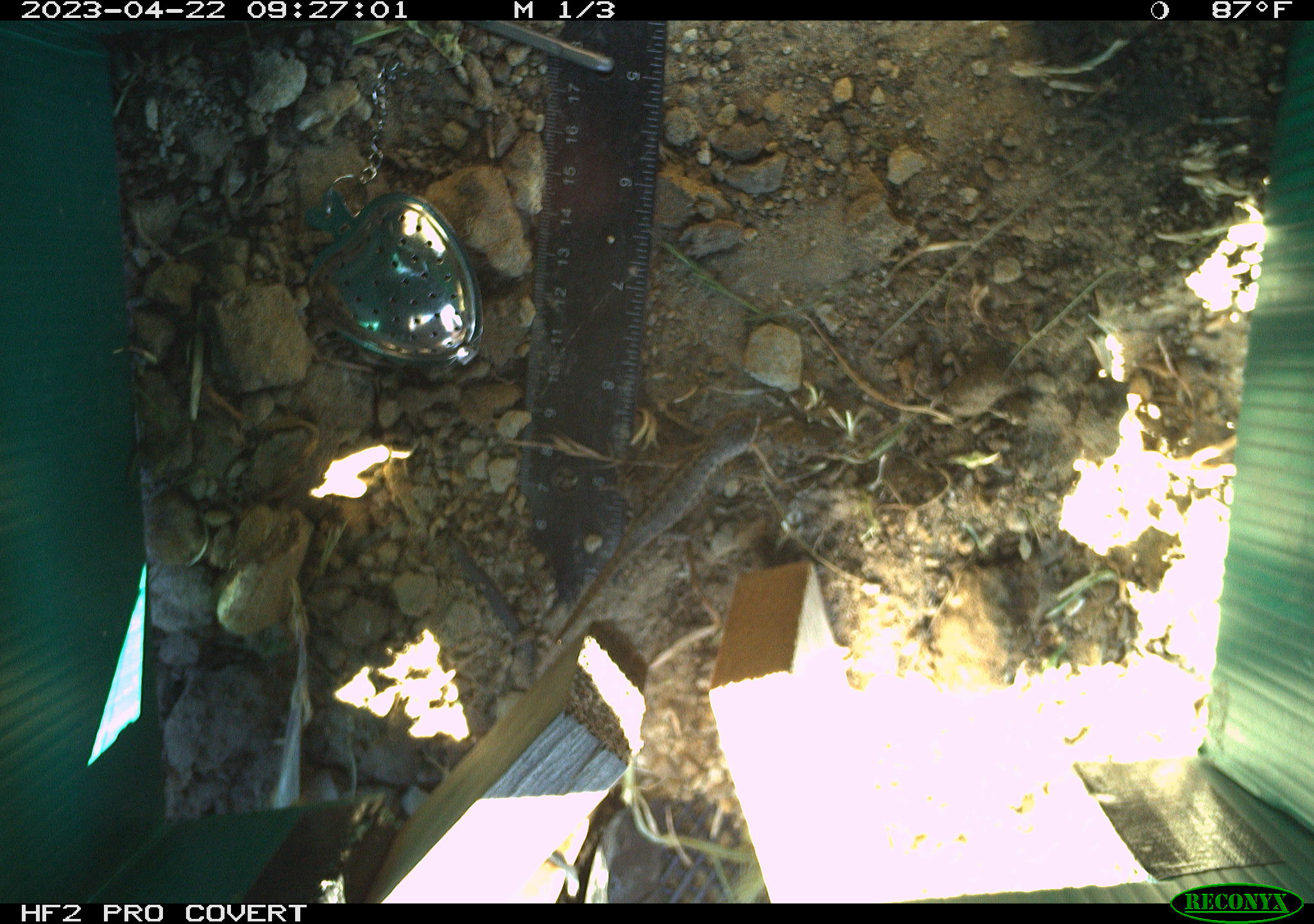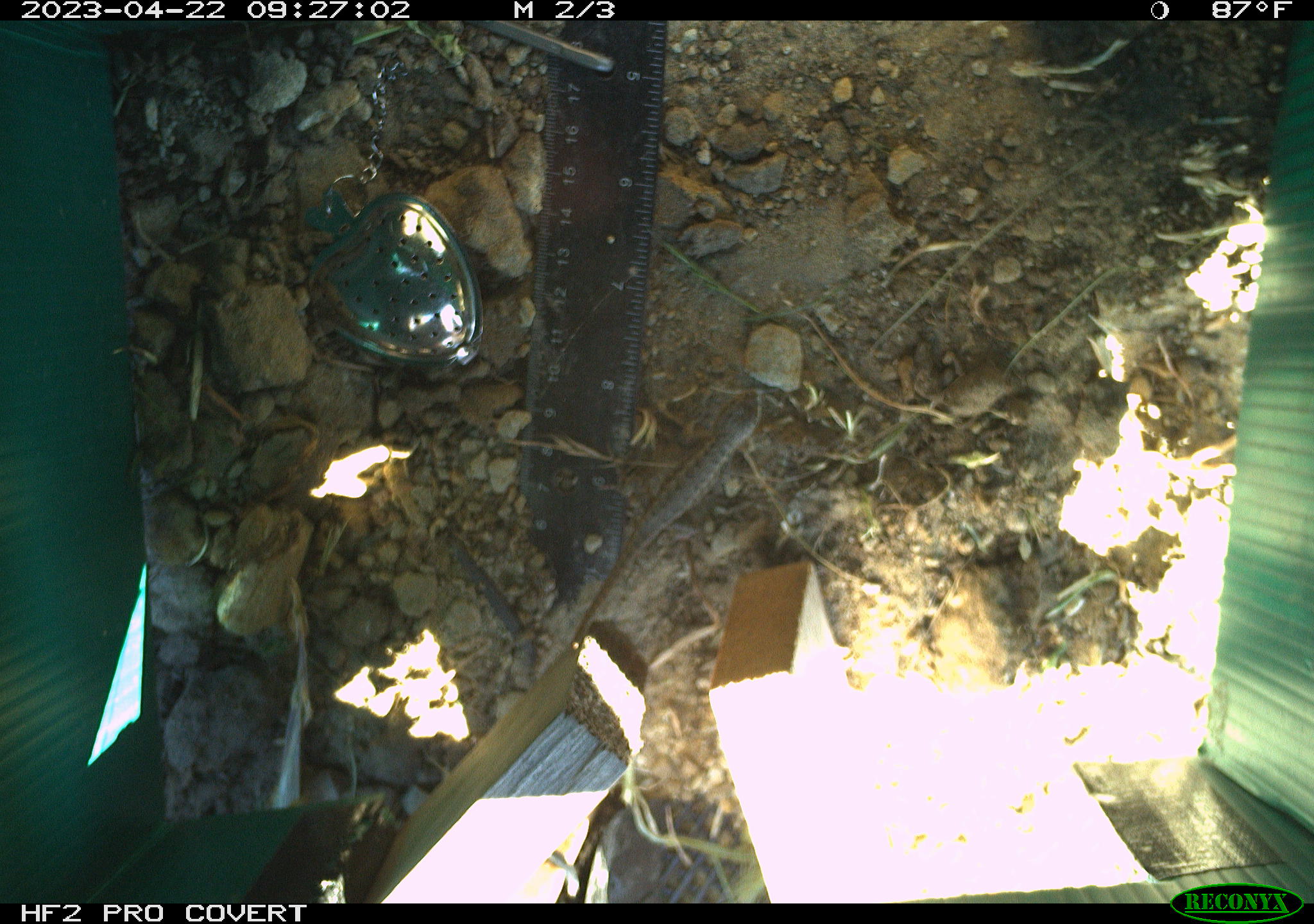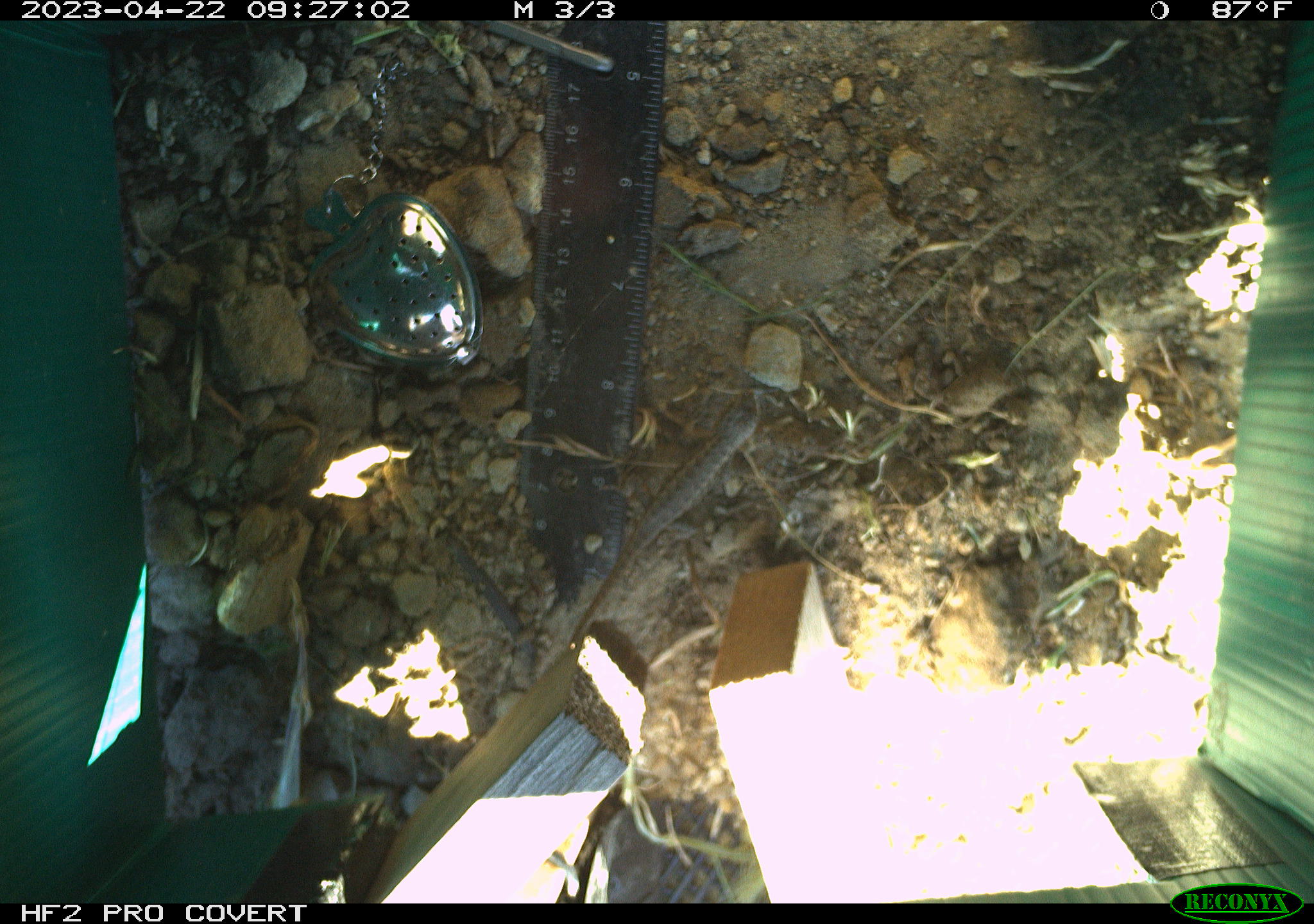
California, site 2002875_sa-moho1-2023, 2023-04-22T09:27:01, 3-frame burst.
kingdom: Animalia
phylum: Chordata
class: Reptilia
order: Squamata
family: Phrynosomatidae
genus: Sceloporus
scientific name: Sceloporus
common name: spiny lizards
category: sceloporus species